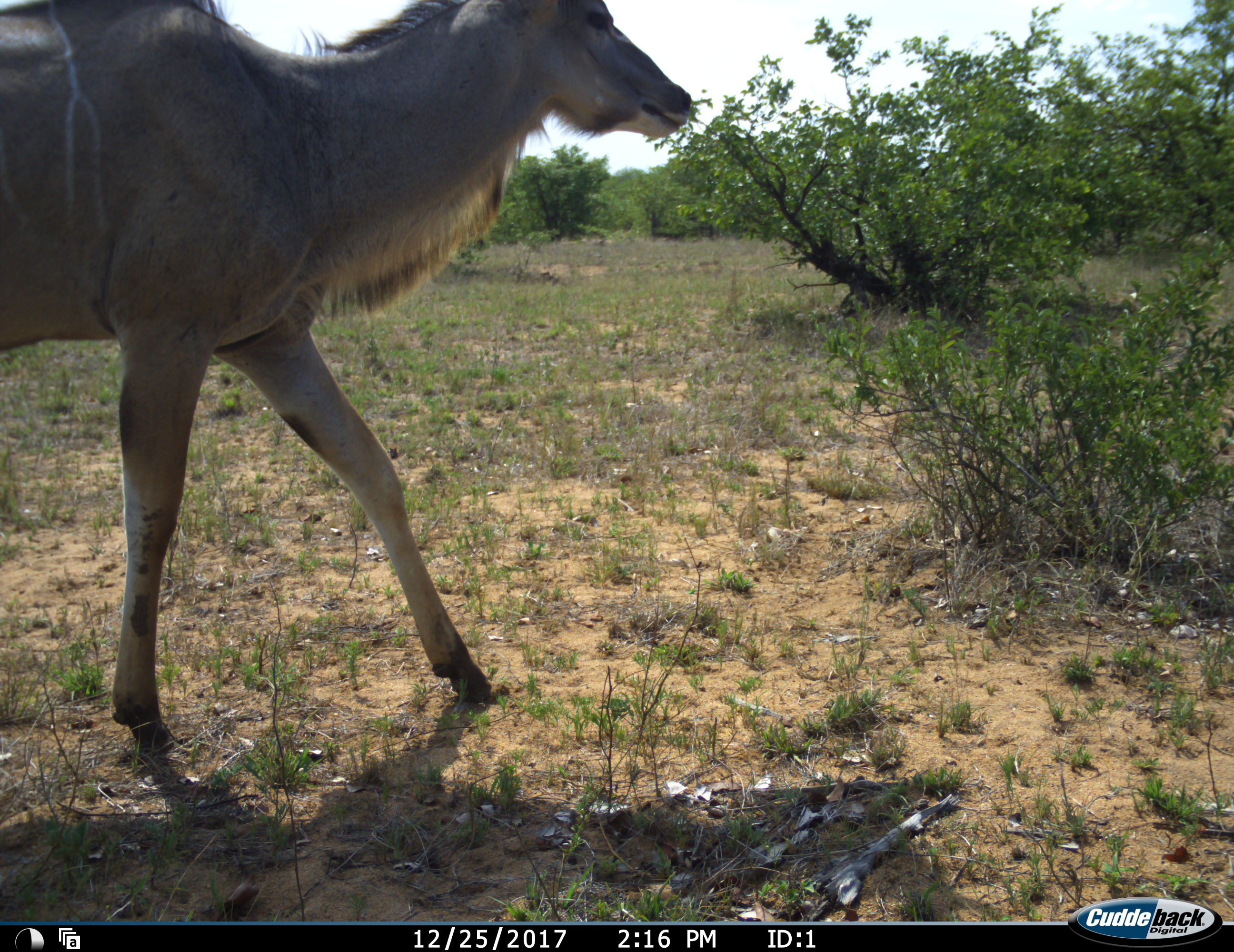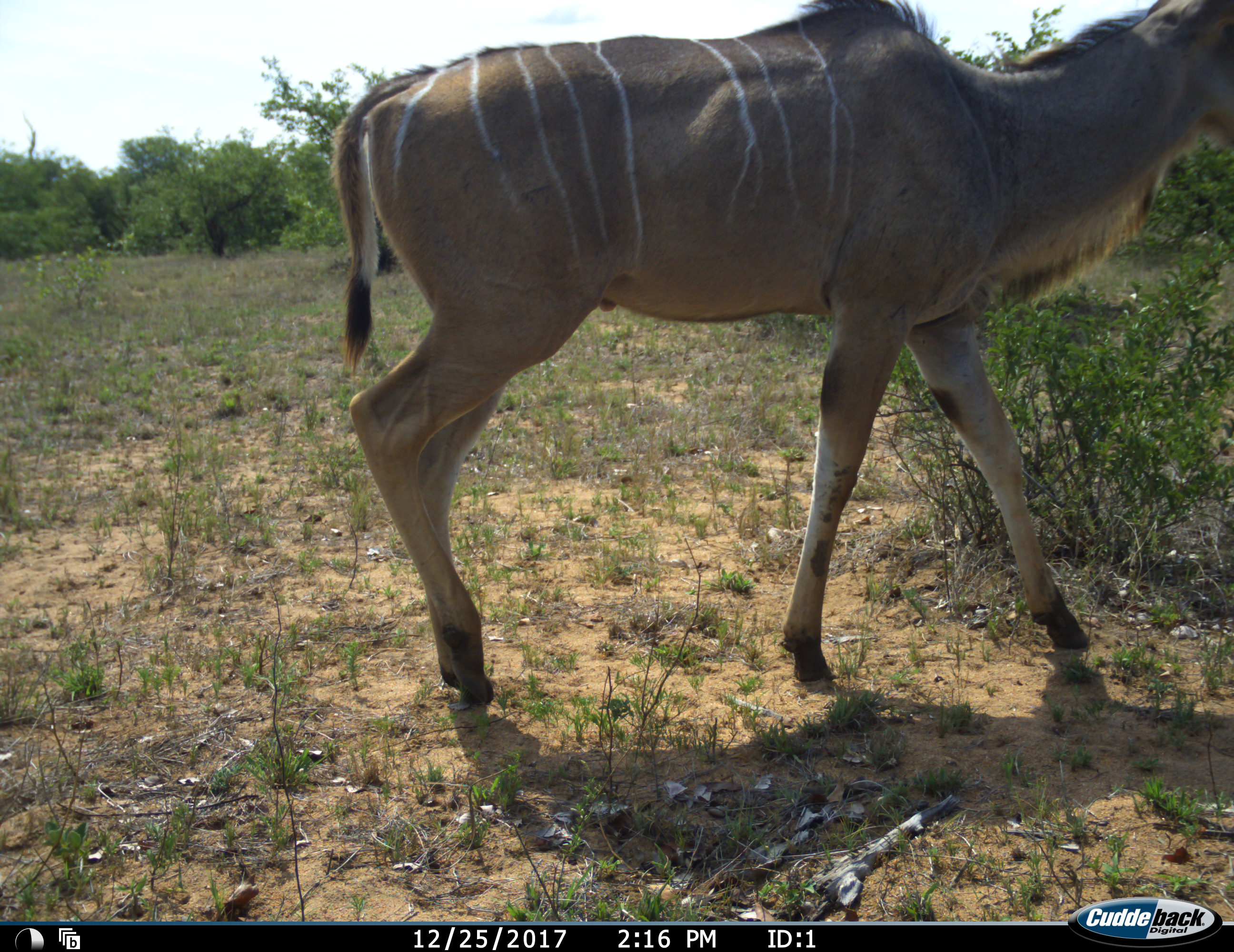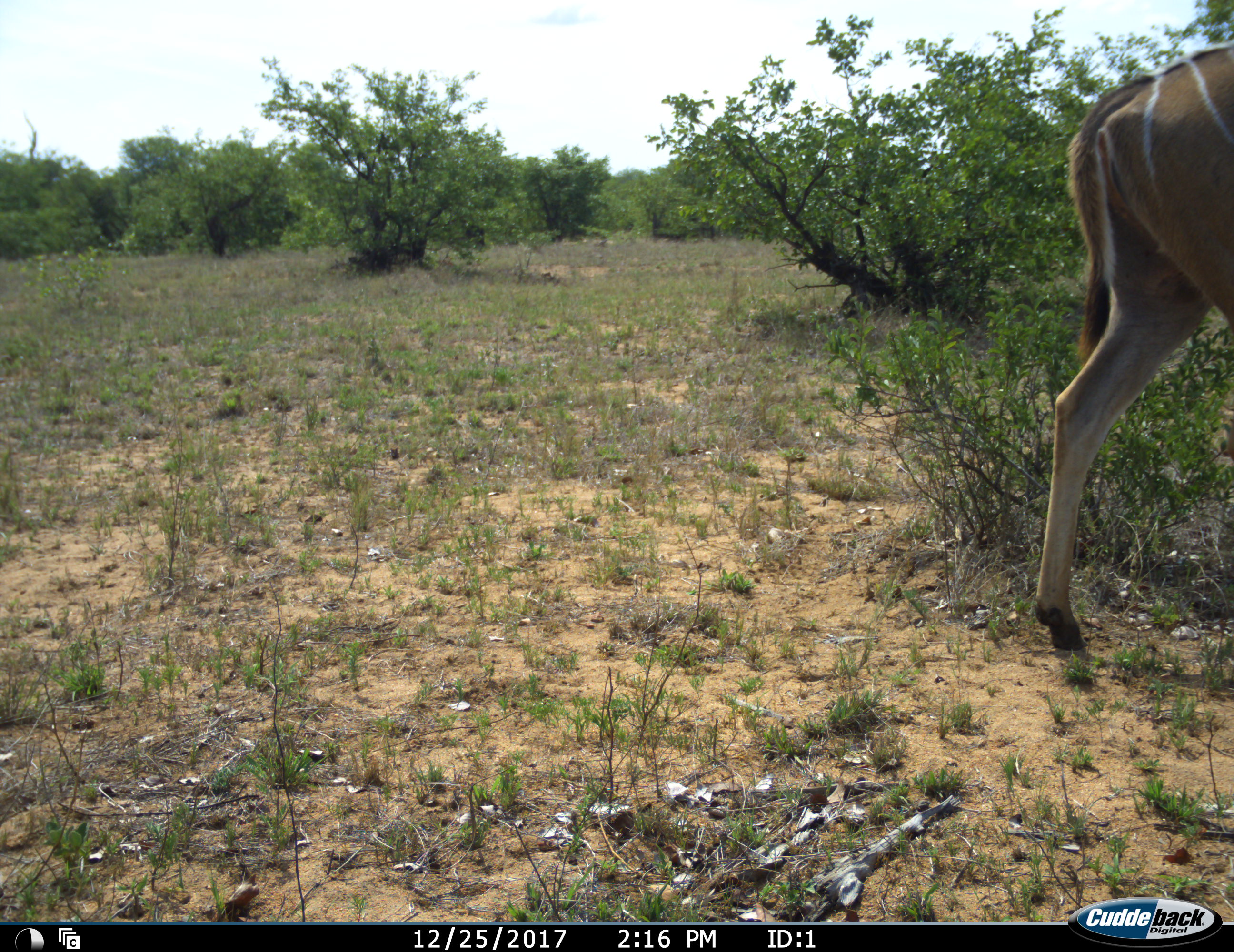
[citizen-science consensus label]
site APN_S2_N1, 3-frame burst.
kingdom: Animalia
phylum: Chordata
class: Mammalia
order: Artiodactyla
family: Bovidae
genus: Tragelaphus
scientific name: Tragelaphus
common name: kudu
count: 1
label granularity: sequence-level